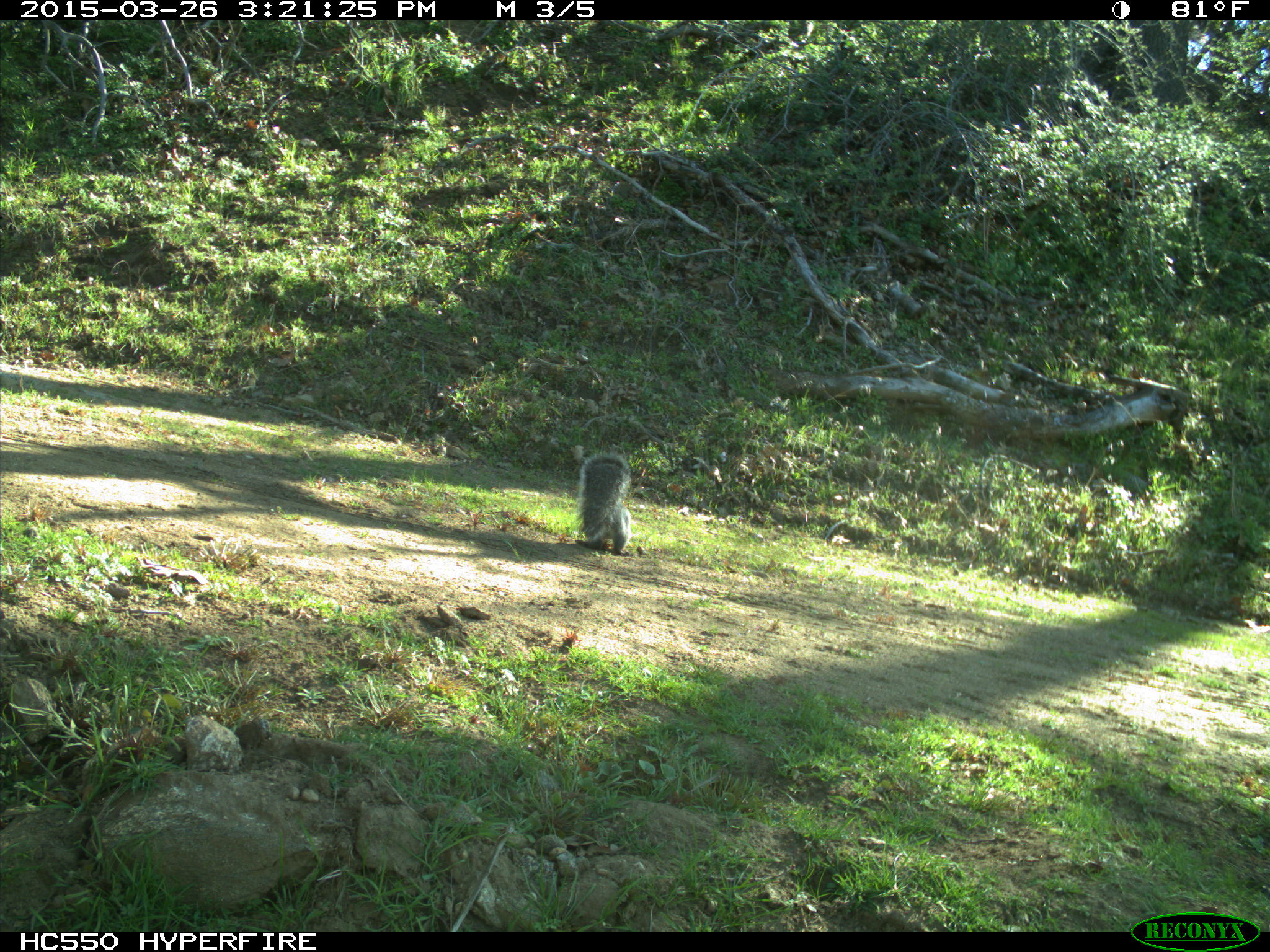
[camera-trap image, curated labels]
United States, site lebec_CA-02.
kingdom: Animalia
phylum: Chordata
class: Mammalia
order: Rodentia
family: Sciuridae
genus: Sciurus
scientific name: Sciurus carolinensis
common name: eastern gray squirrel